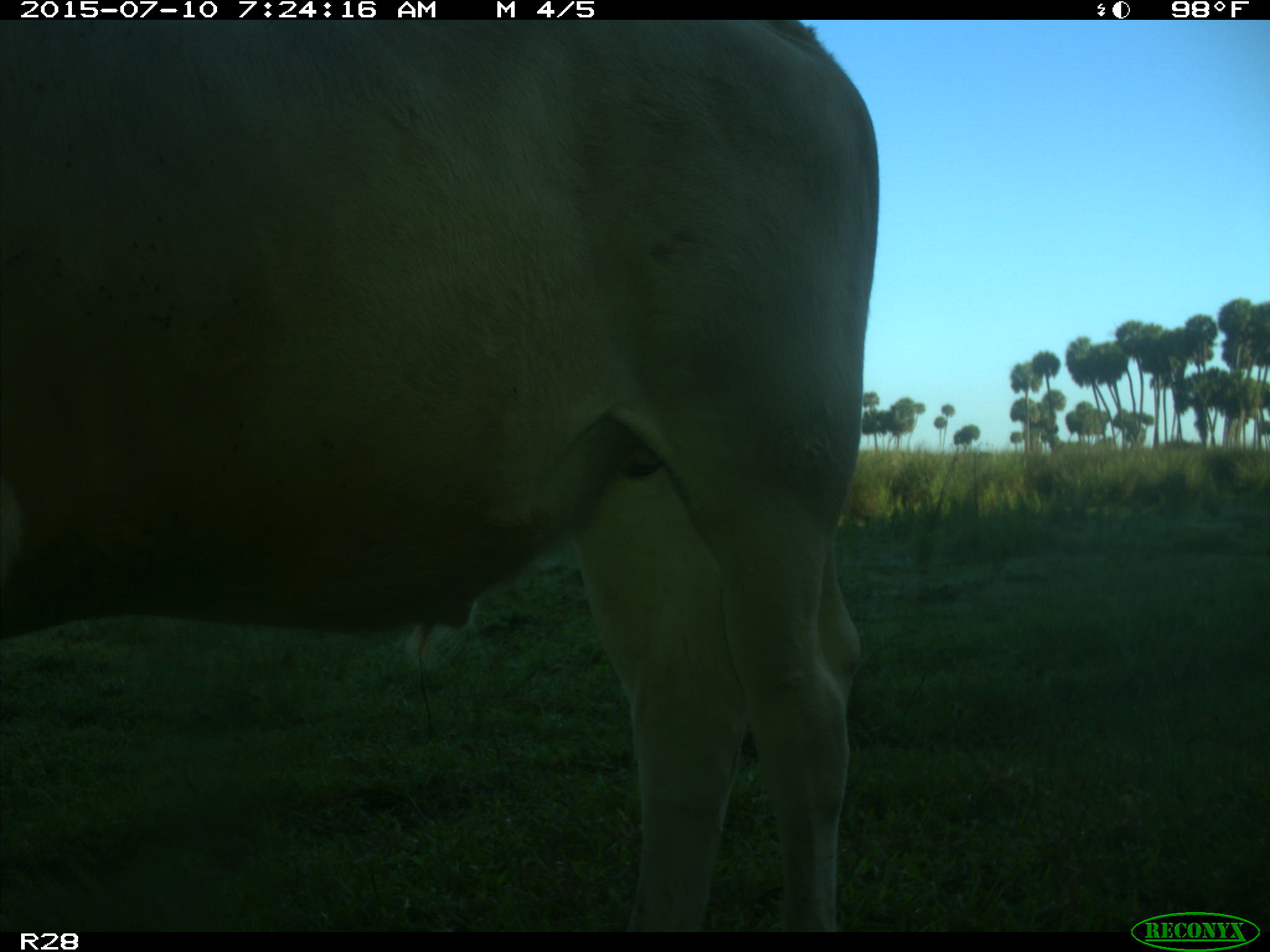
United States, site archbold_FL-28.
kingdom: Animalia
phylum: Chordata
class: Mammalia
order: Artiodactyla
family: Bovidae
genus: Bos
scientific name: Bos taurus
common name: domestic cow